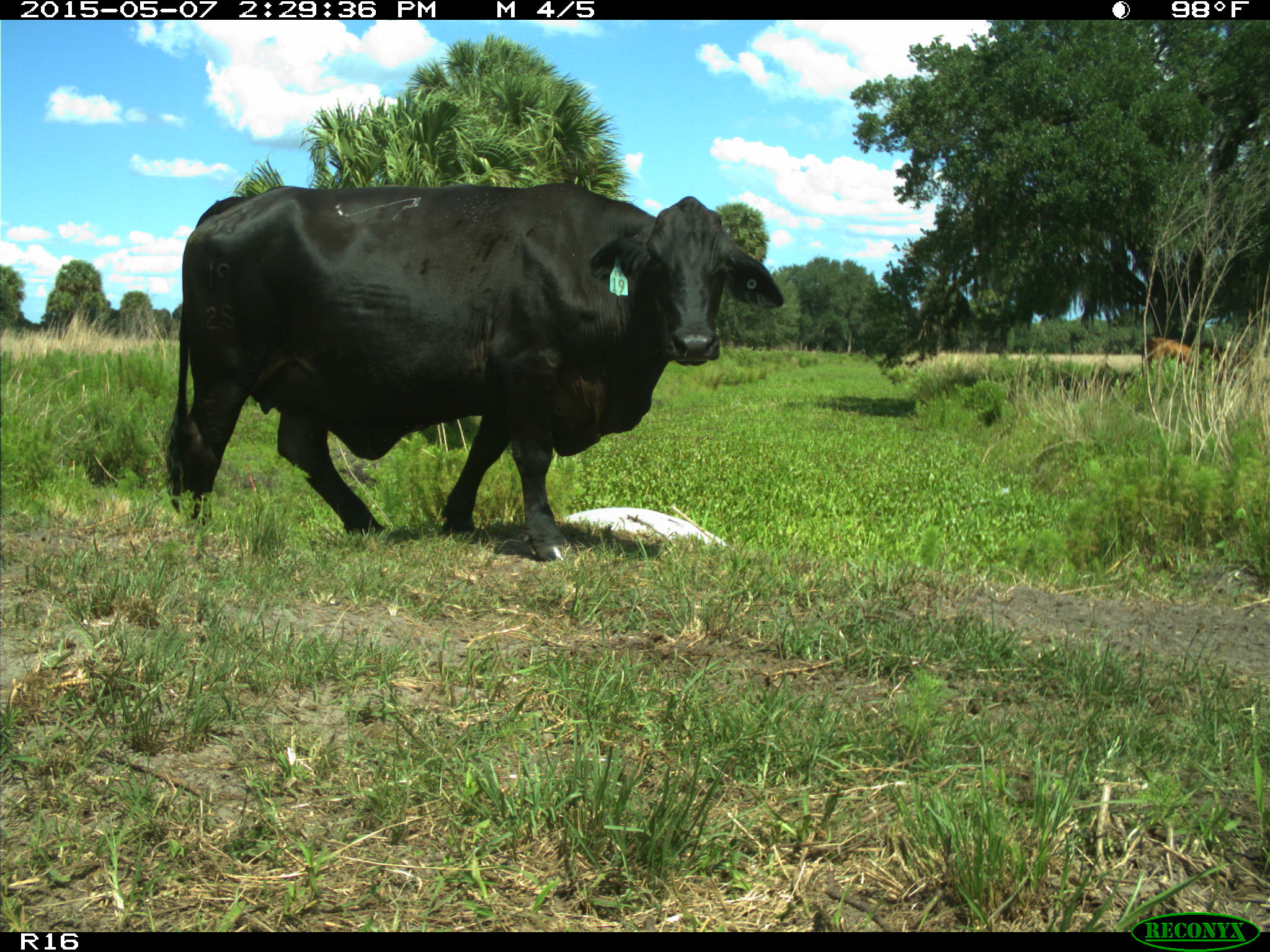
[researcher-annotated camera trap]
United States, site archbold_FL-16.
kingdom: Animalia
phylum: Chordata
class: Mammalia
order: Artiodactyla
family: Bovidae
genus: Bos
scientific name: Bos taurus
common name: domestic cow